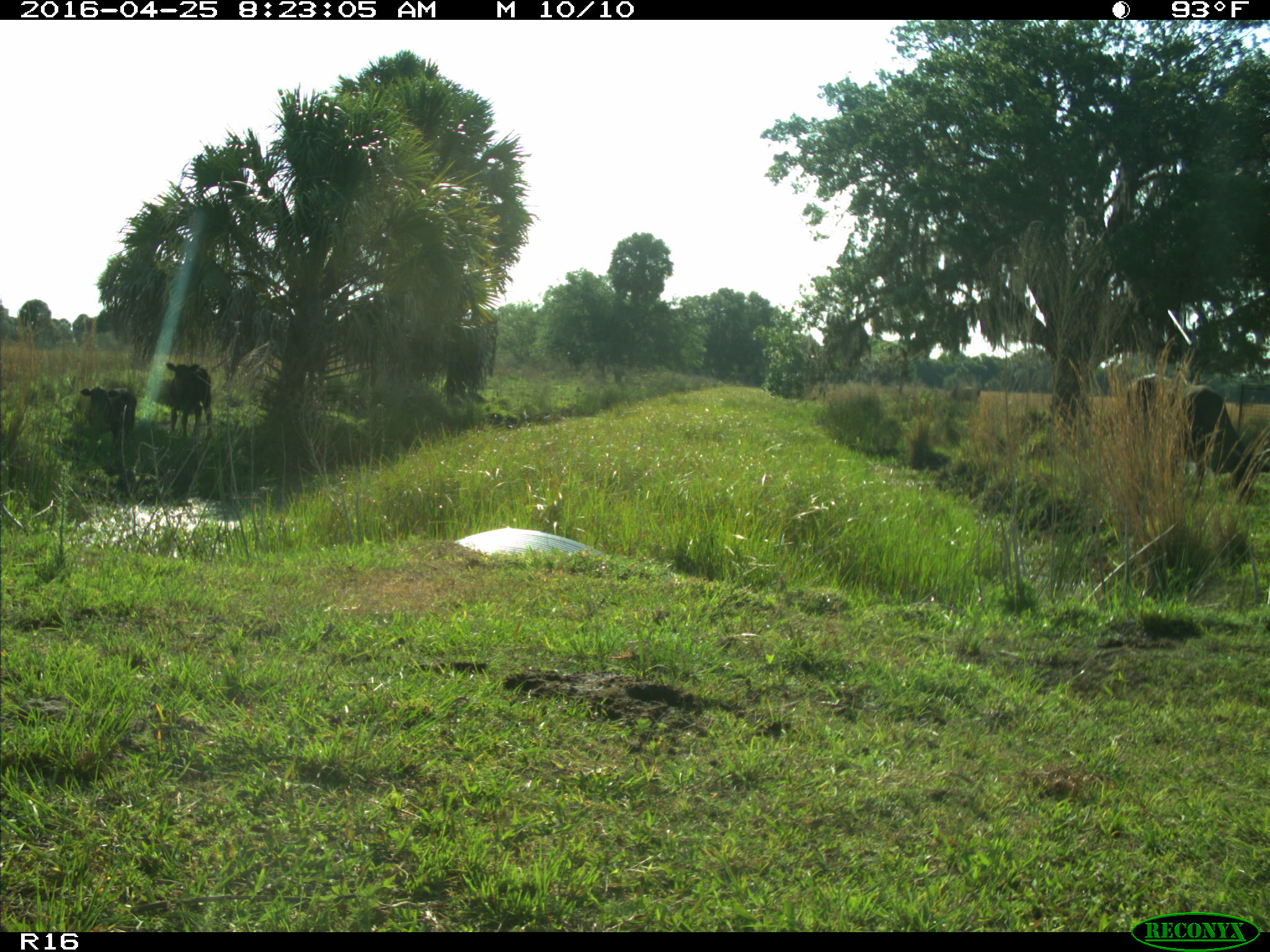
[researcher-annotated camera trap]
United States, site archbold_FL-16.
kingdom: Animalia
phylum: Chordata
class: Mammalia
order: Artiodactyla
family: Bovidae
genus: Bos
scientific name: Bos taurus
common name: domestic cow